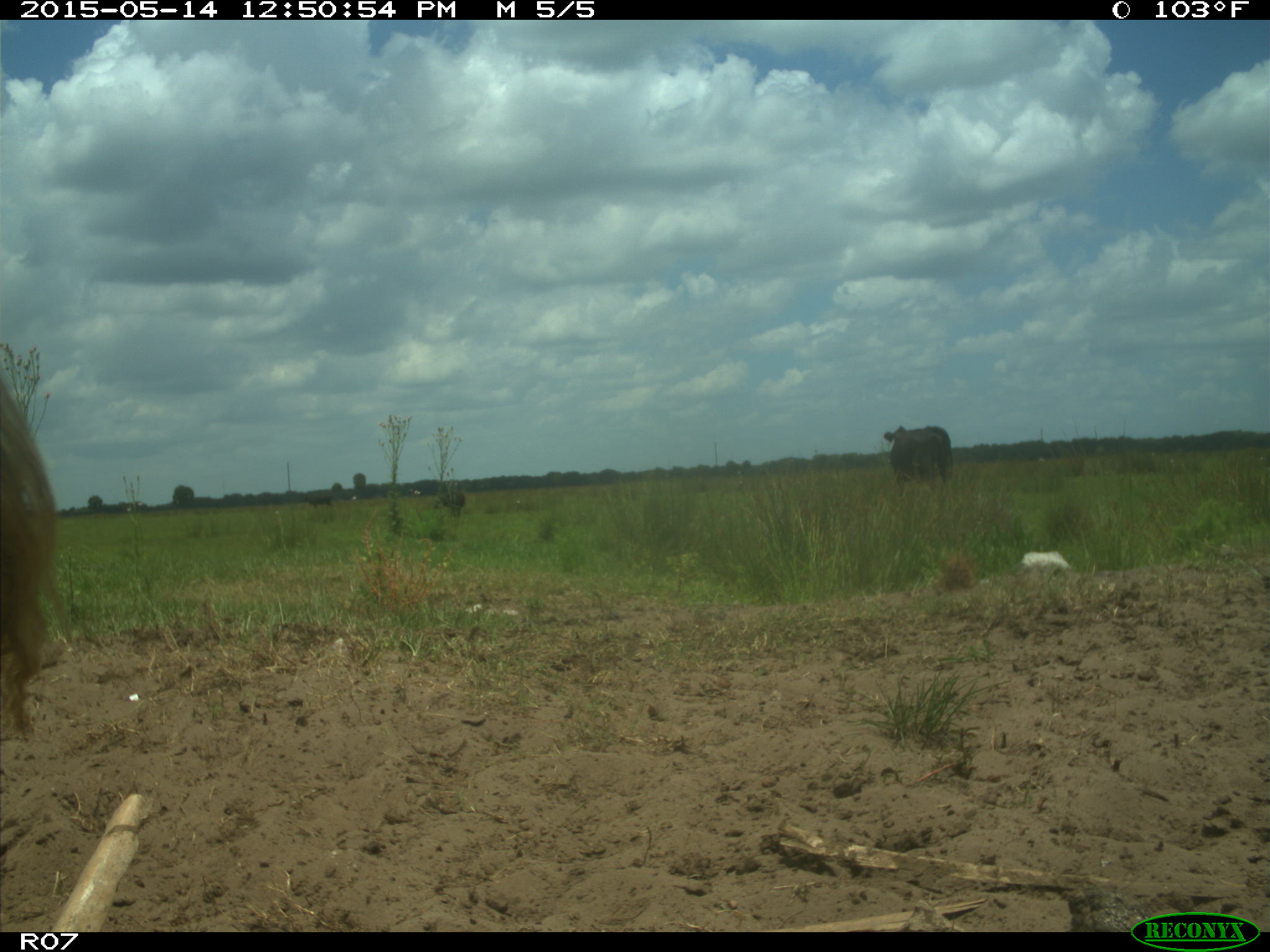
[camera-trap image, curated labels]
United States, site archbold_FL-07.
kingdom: Animalia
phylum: Chordata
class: Mammalia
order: Artiodactyla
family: Bovidae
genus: Bos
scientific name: Bos taurus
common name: domestic cow